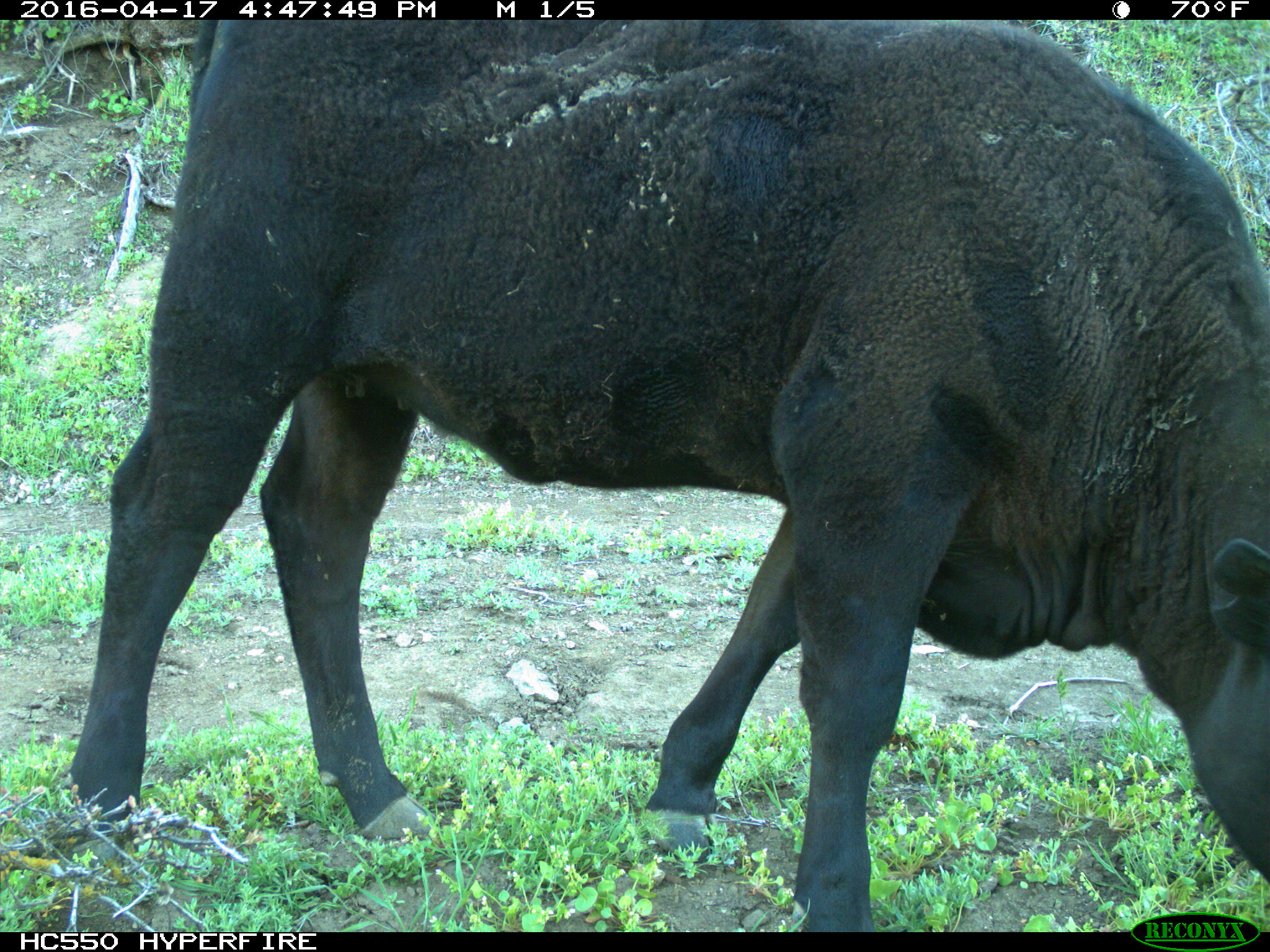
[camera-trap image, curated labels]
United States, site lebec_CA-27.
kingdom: Animalia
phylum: Chordata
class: Mammalia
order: Artiodactyla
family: Bovidae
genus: Bos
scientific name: Bos taurus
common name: domestic cow